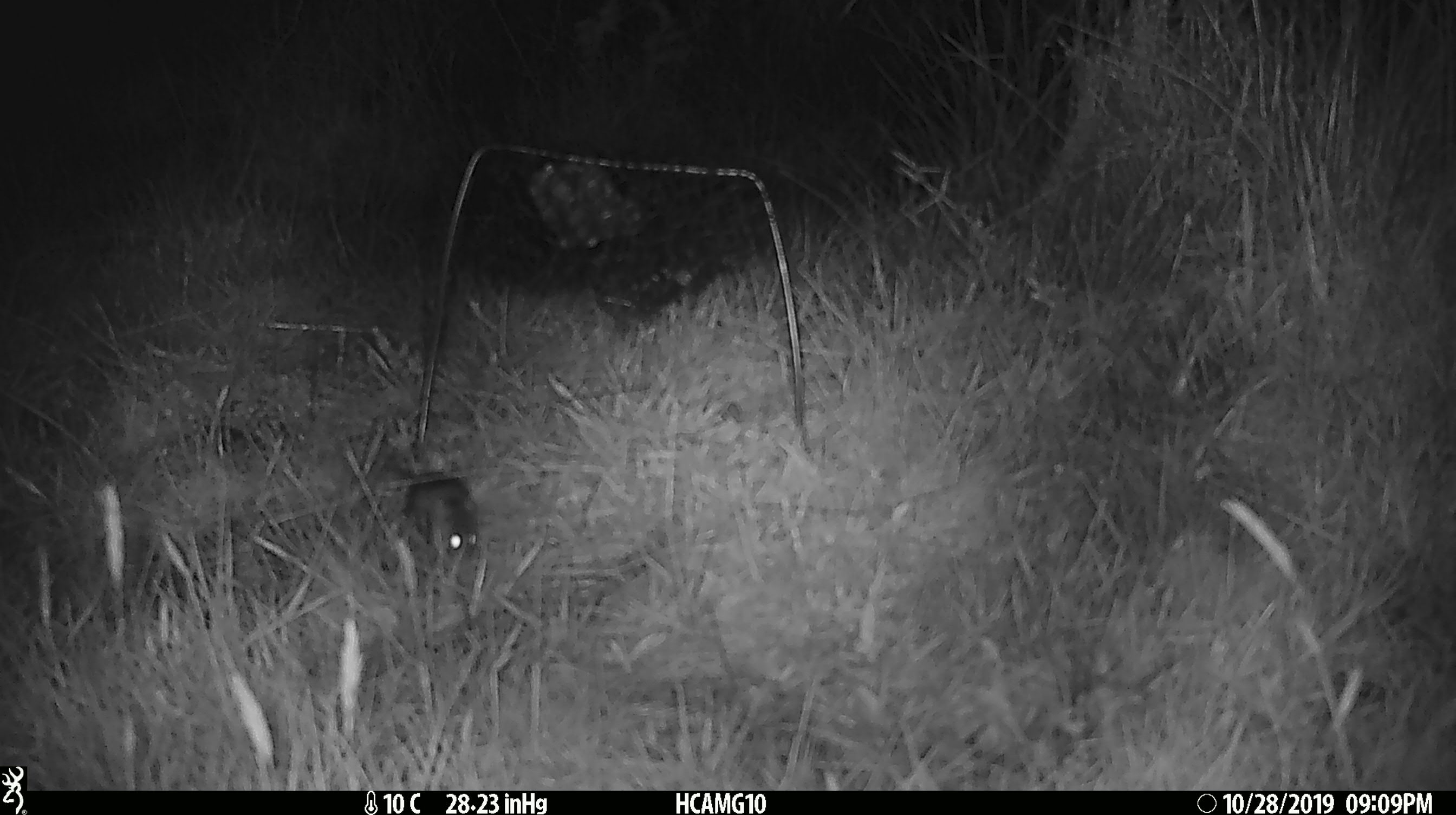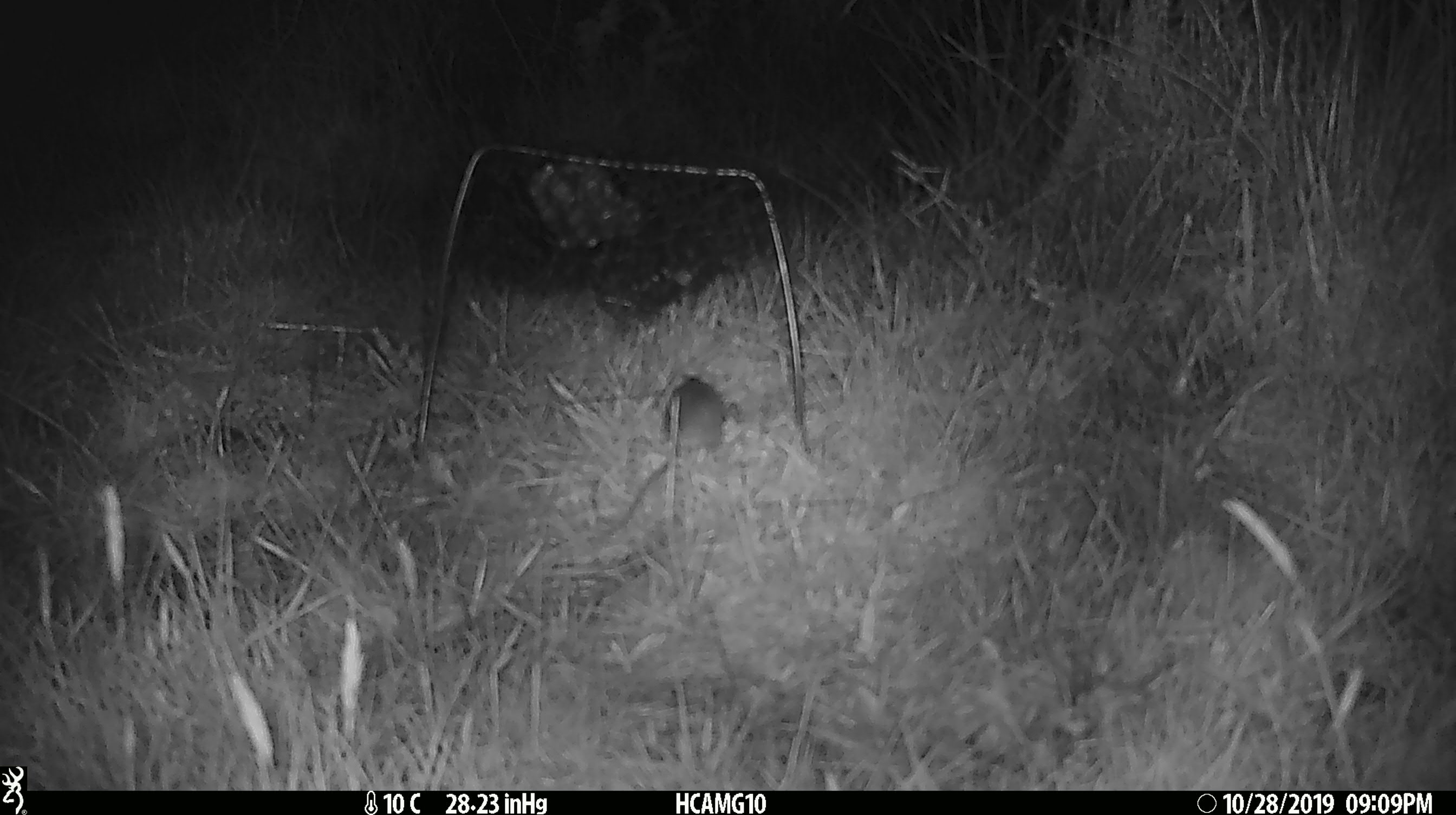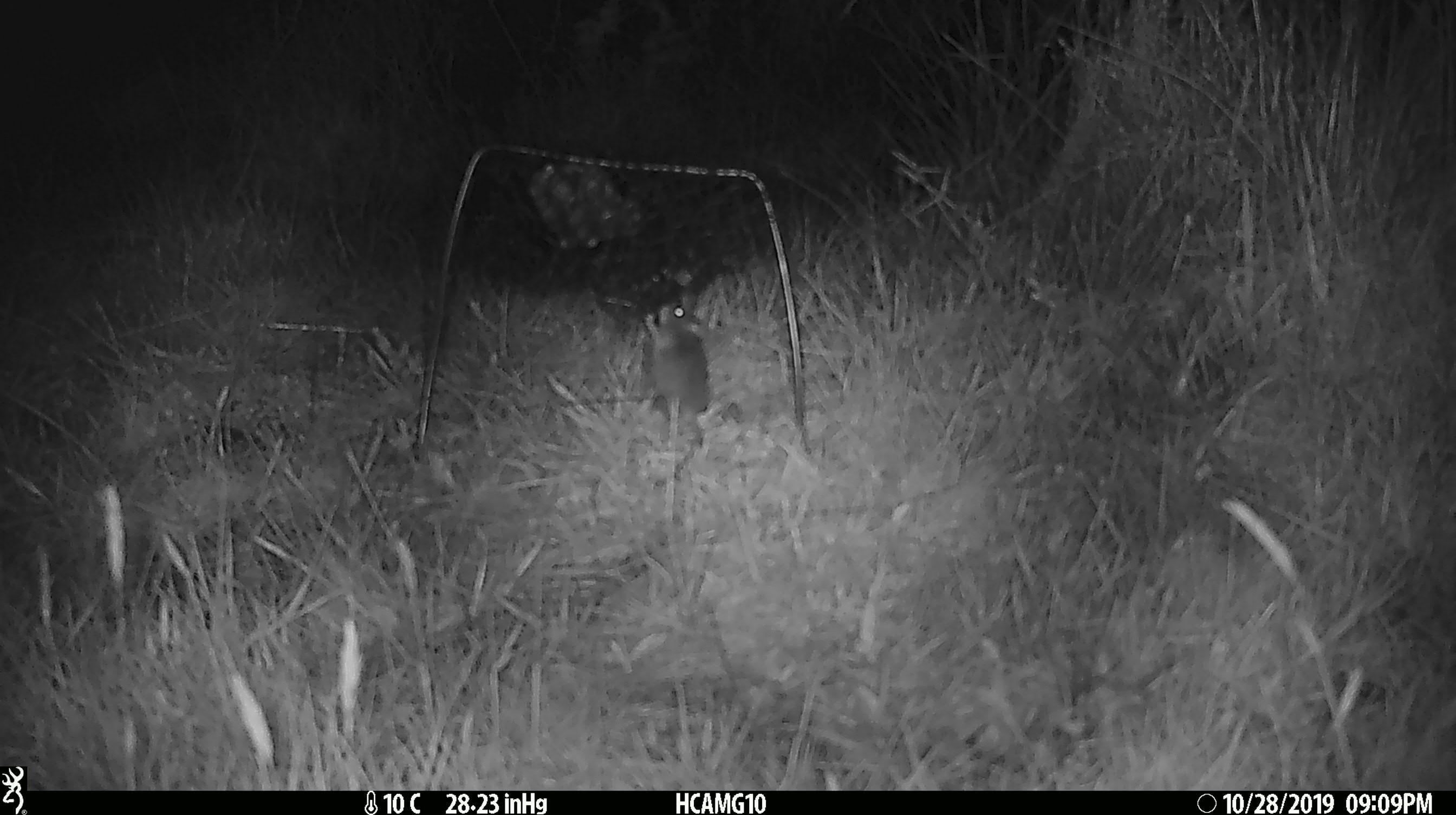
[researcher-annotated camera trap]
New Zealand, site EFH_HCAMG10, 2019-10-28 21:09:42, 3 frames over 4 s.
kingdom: Animalia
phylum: Chordata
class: Mammalia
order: Rodentia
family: Muridae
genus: Mus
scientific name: Mus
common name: mouse